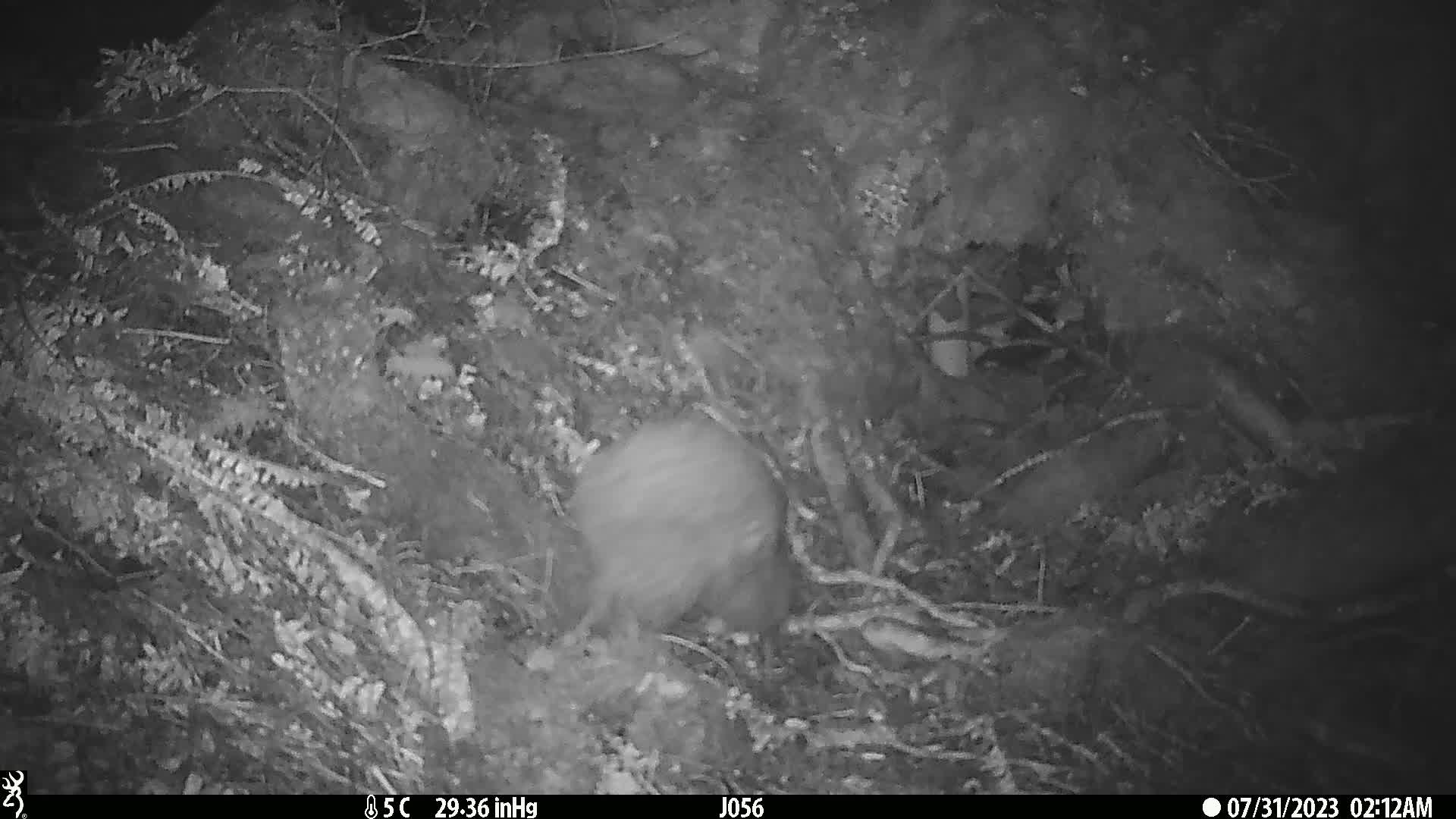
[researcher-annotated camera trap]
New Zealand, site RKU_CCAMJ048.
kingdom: Animalia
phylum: Chordata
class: Aves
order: Apterygiformes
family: Apterygidae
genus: Apteryx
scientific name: Apteryx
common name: kiwi